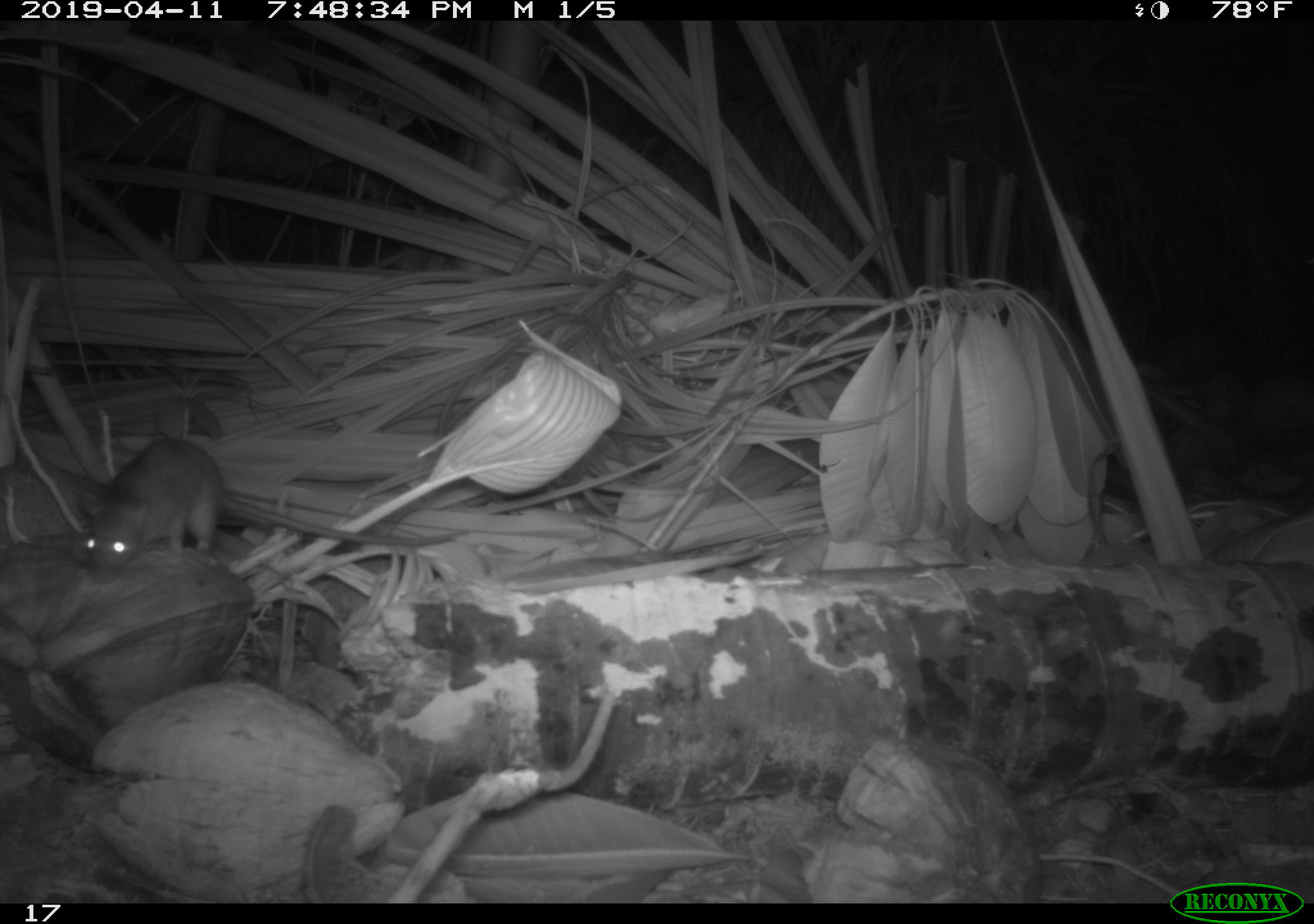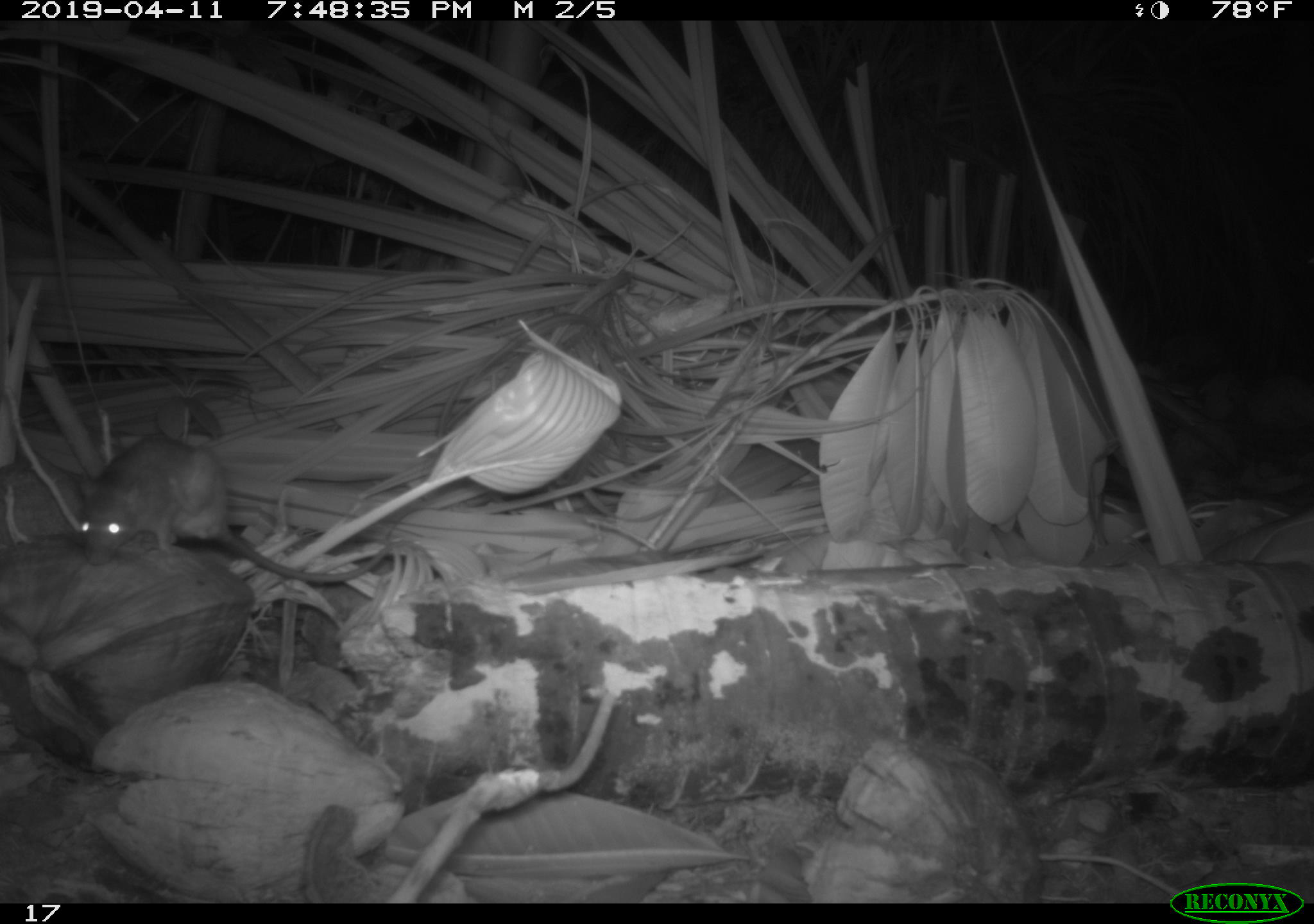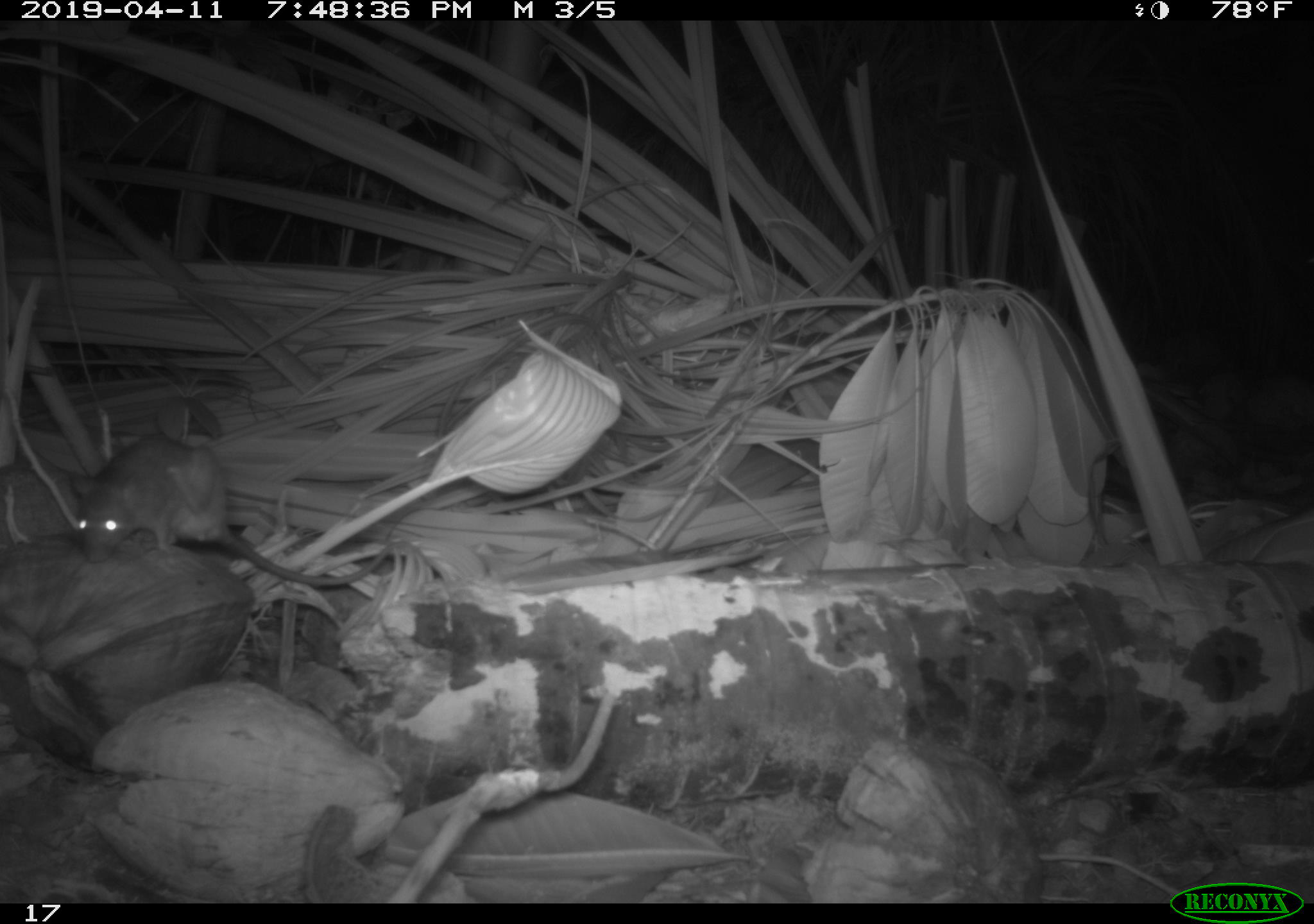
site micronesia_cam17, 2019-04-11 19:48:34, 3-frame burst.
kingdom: Animalia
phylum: Chordata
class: Mammalia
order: Rodentia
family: Muridae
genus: Rattus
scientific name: Rattus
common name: rat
Rat (Rattus).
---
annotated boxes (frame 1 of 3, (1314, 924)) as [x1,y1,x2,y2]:
rat: [77,431,225,571]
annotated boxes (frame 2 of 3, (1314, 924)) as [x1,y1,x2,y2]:
rat: [71,429,334,605]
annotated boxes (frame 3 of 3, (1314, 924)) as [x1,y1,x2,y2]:
rat: [67,425,336,609]